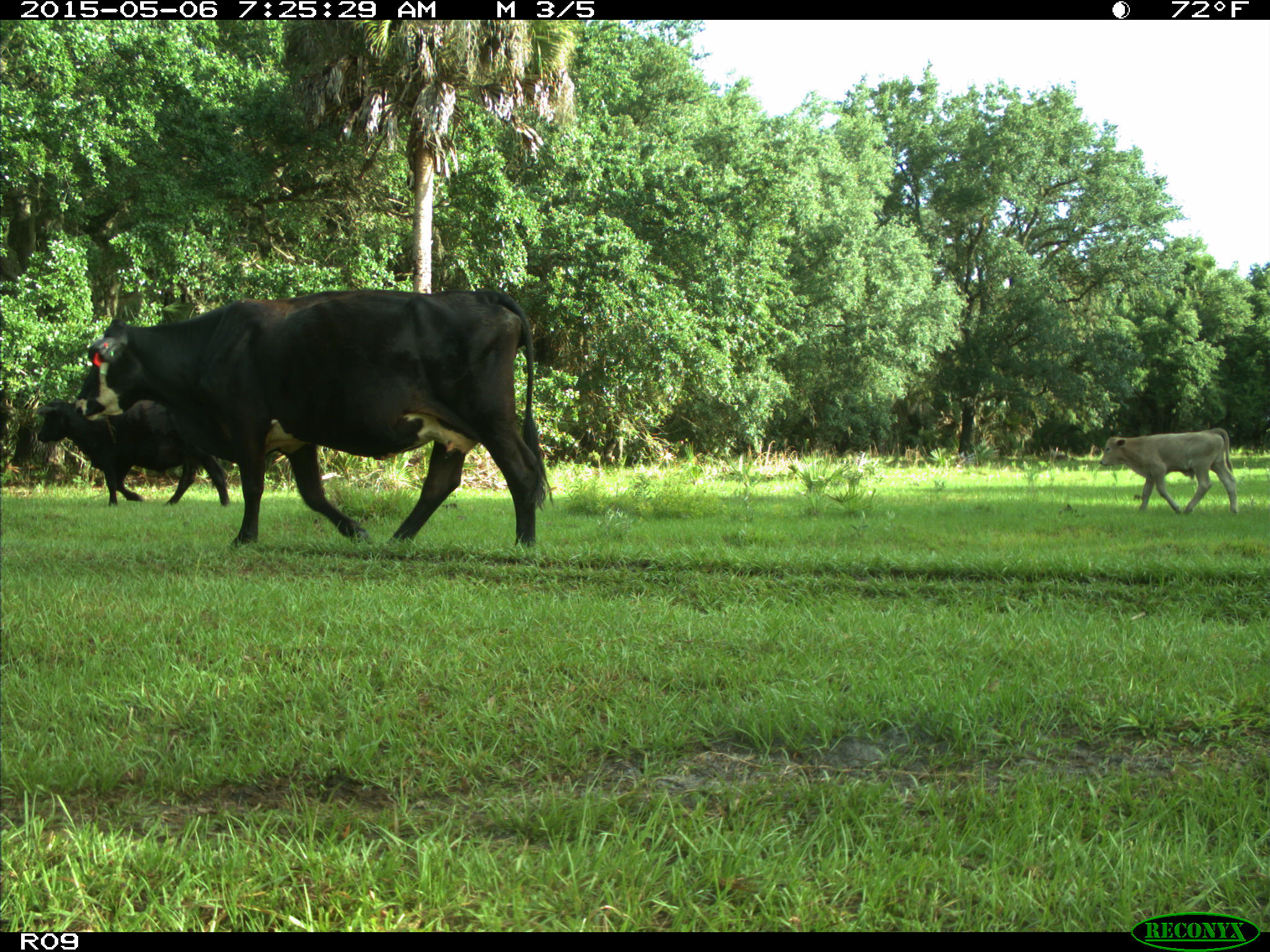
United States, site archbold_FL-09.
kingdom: Animalia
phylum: Chordata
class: Mammalia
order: Artiodactyla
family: Bovidae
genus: Bos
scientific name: Bos taurus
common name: domestic cow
Bos taurus (domestic cow).